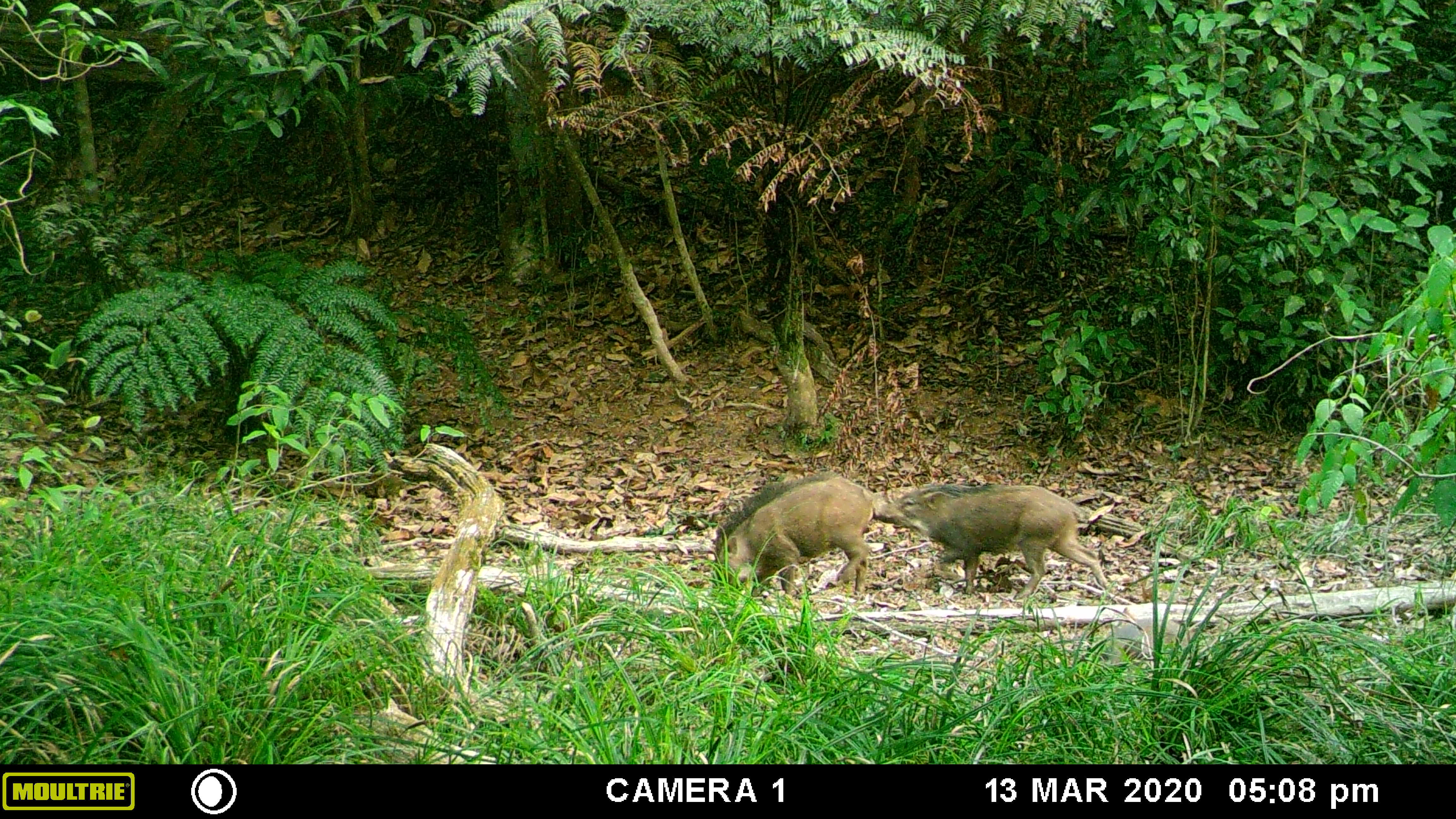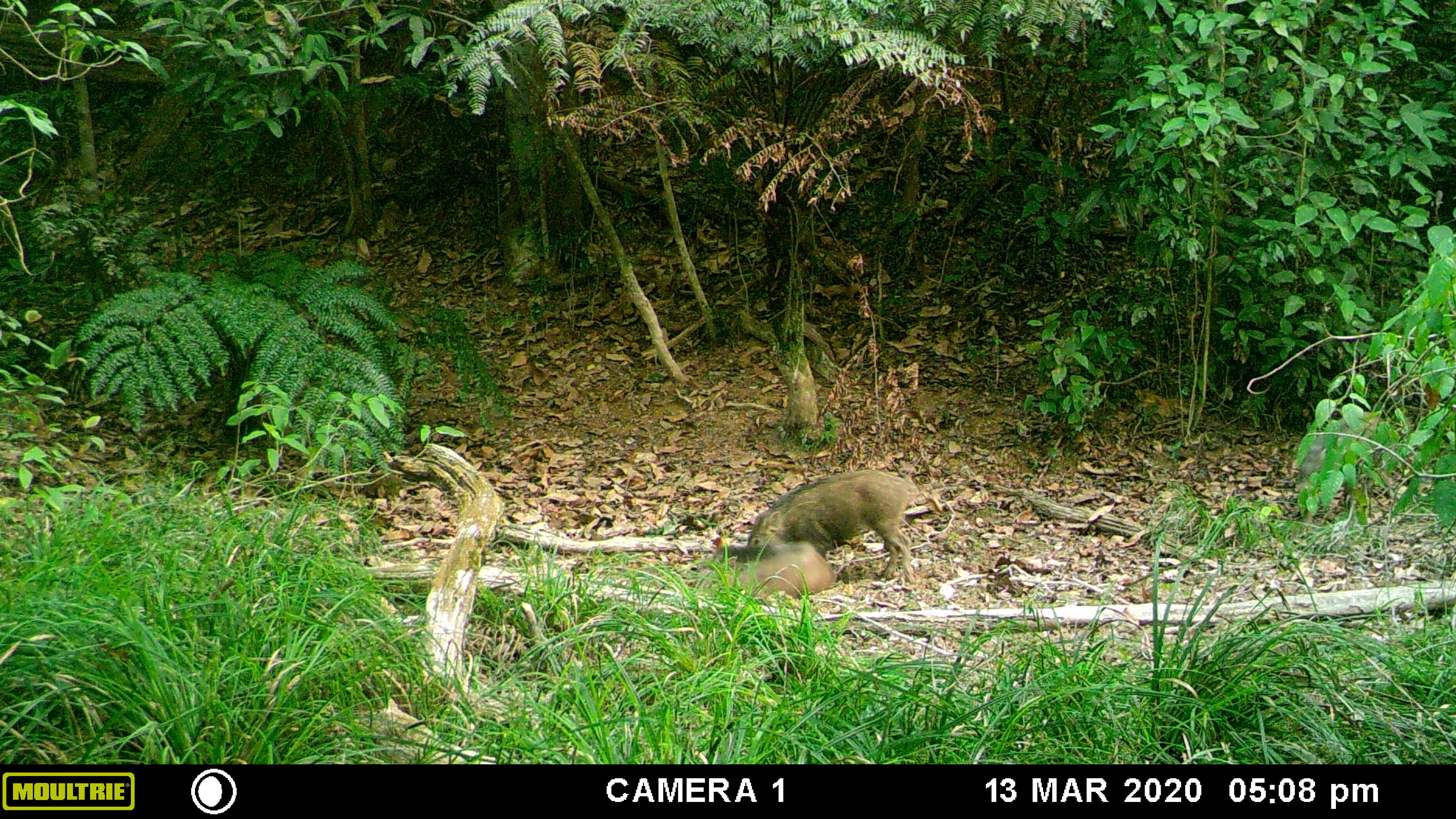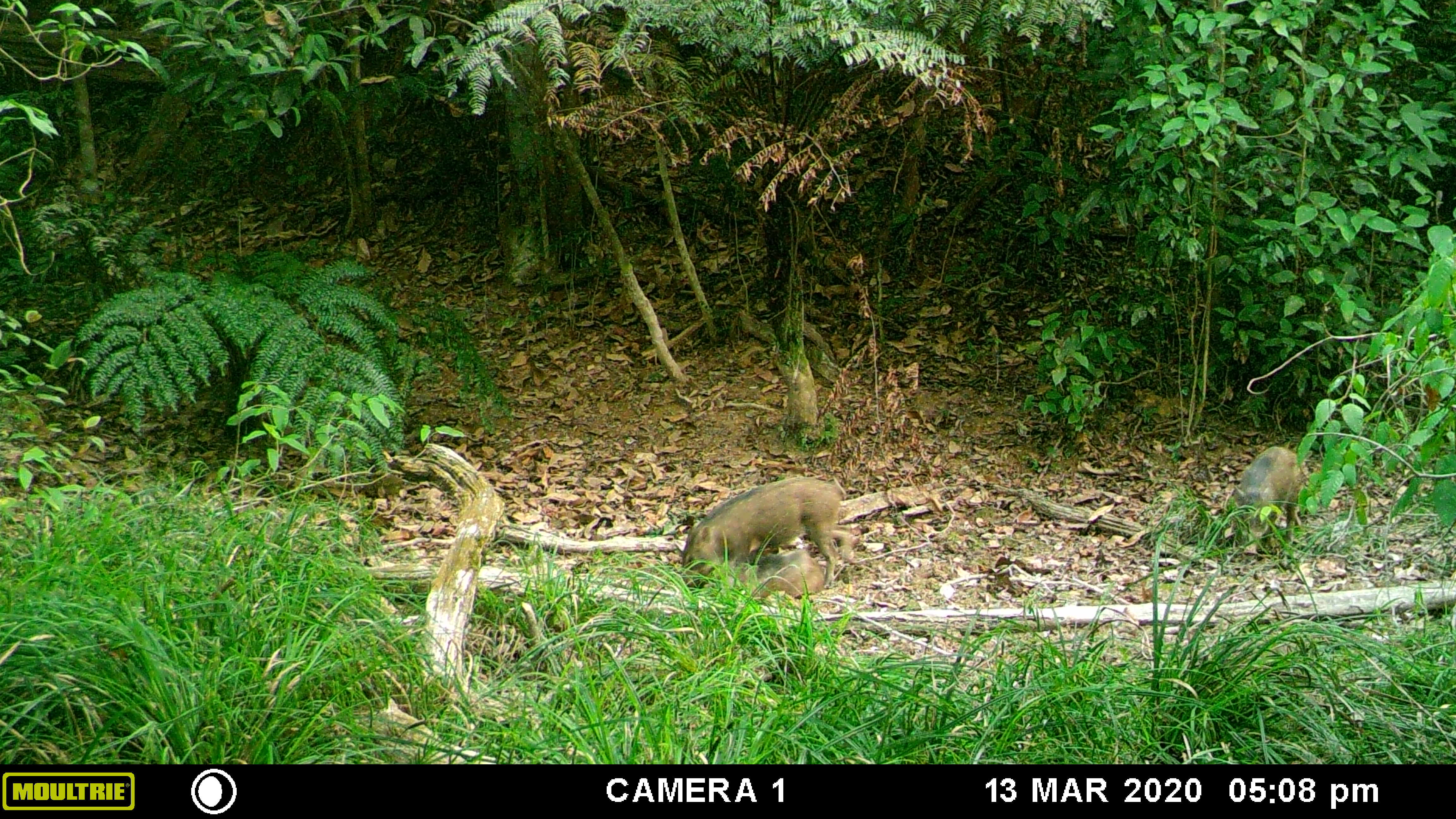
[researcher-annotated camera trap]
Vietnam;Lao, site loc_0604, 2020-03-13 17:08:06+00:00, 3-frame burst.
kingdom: Animalia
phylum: Chordata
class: Mammalia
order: Artiodactyla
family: Suidae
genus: Sus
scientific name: Sus scrofa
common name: eurasian wild pig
Eurasian wild pig (Sus scrofa). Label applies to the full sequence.